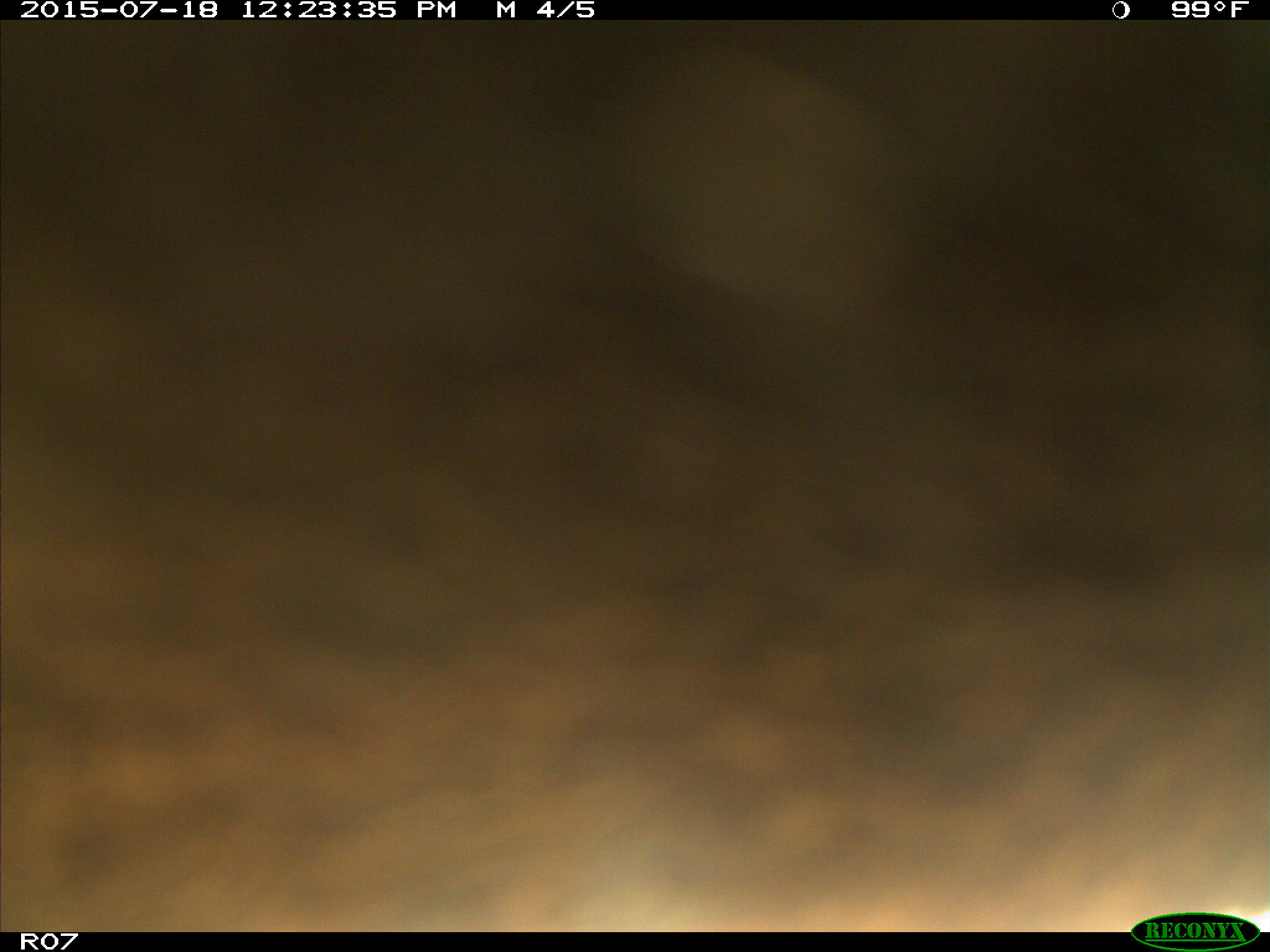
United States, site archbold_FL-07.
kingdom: Animalia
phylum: Chordata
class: Mammalia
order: Artiodactyla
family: Bovidae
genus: Bos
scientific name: Bos taurus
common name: domestic cow